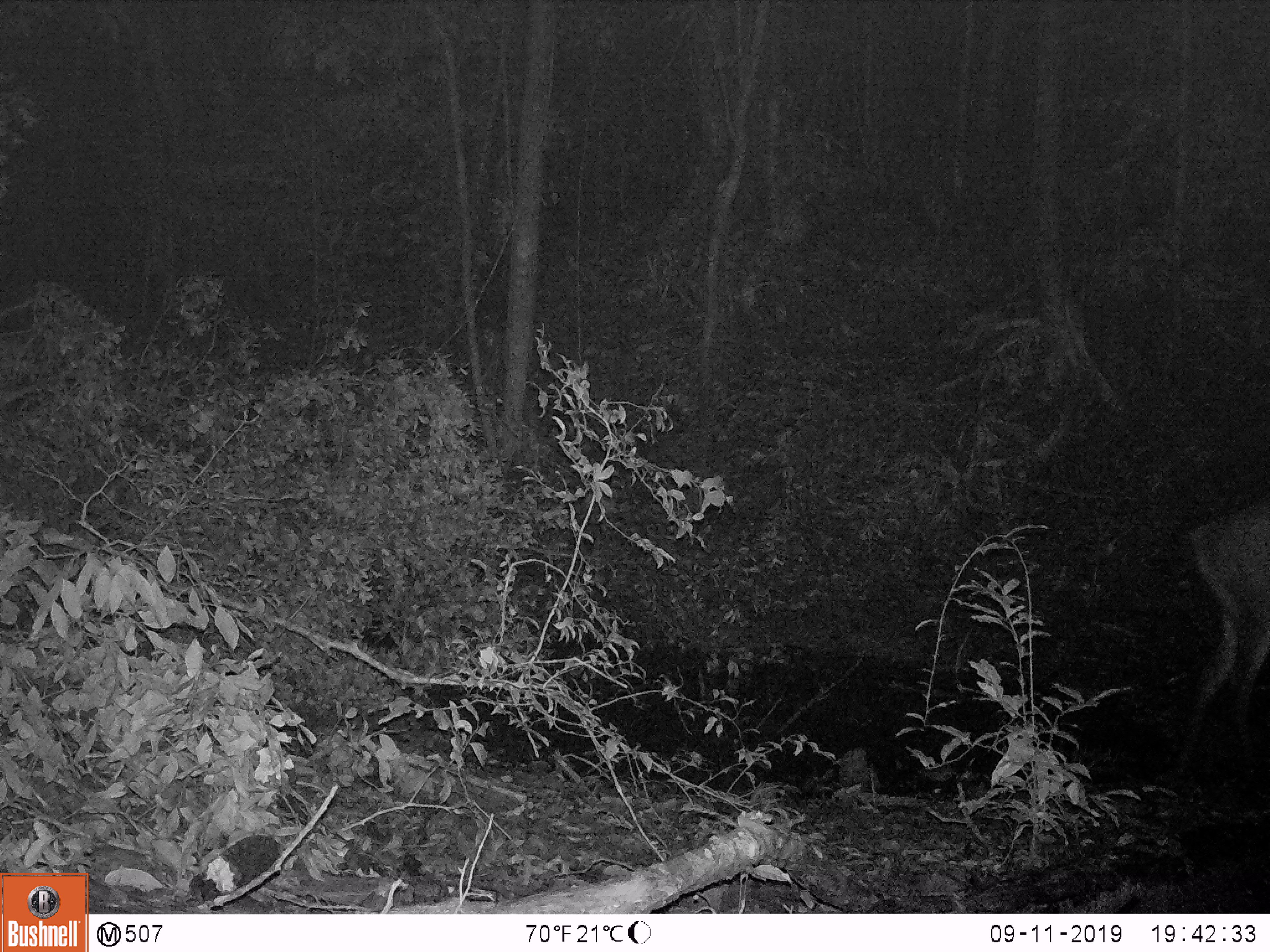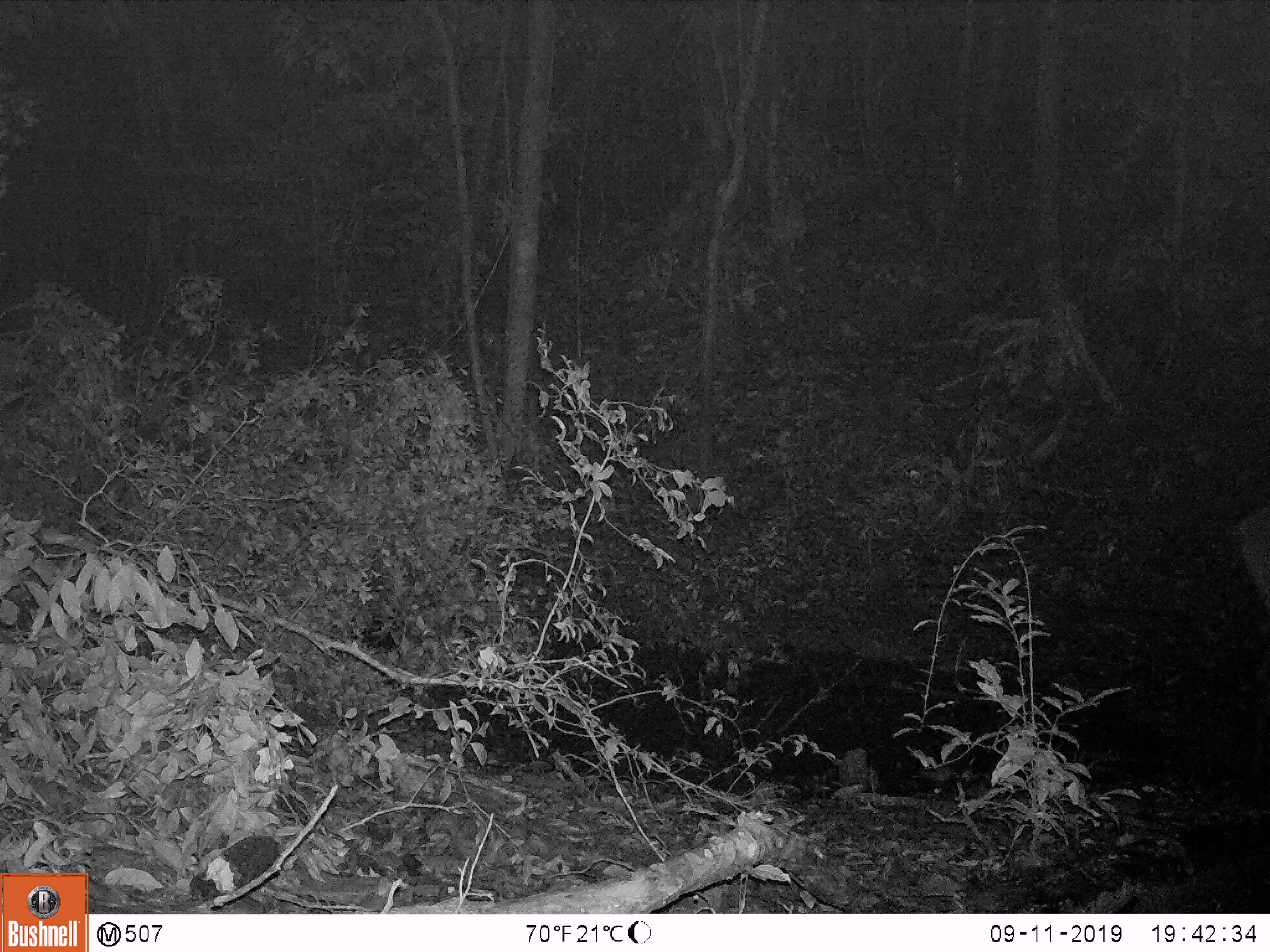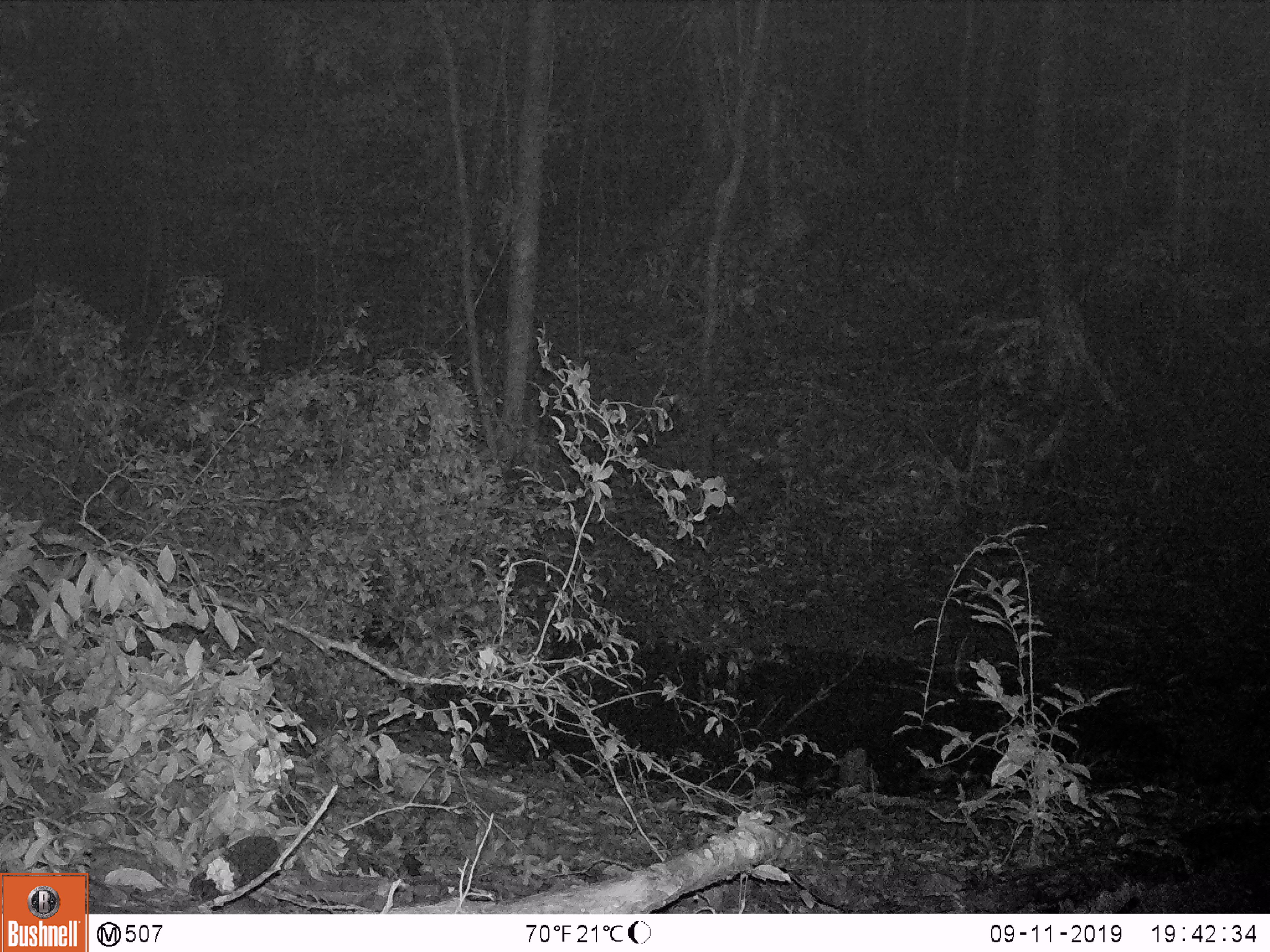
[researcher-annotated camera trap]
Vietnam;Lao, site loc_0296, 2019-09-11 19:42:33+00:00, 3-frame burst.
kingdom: Animalia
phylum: Chordata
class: Mammalia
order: Artiodactyla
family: Cervidae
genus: Rusa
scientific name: Rusa unicolor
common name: sambar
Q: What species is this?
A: Sambar (Rusa unicolor).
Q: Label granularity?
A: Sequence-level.